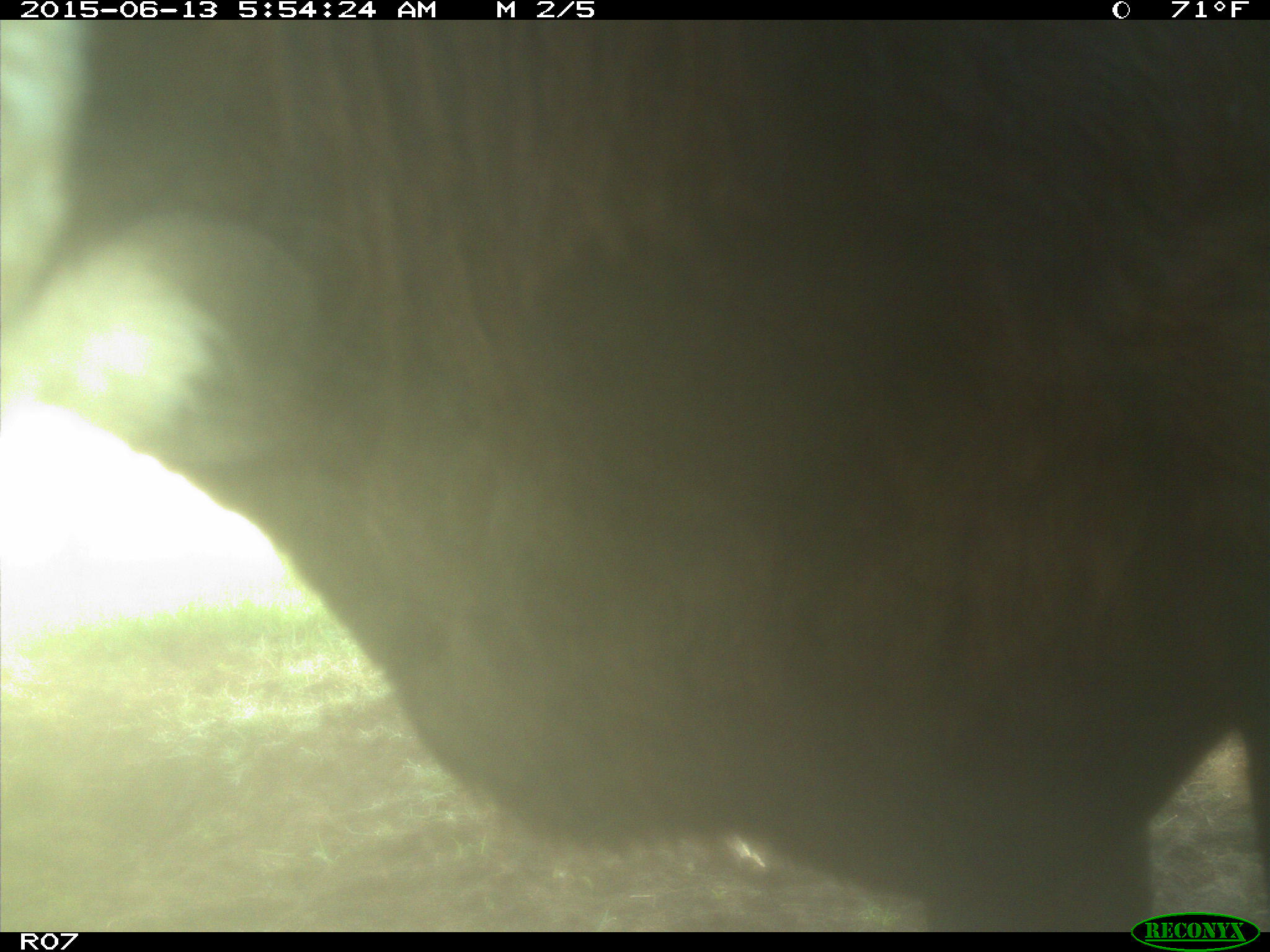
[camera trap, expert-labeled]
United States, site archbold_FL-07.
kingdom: Animalia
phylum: Chordata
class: Mammalia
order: Artiodactyla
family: Bovidae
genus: Bos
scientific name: Bos taurus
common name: domestic cow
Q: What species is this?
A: Bos taurus (domestic cow).